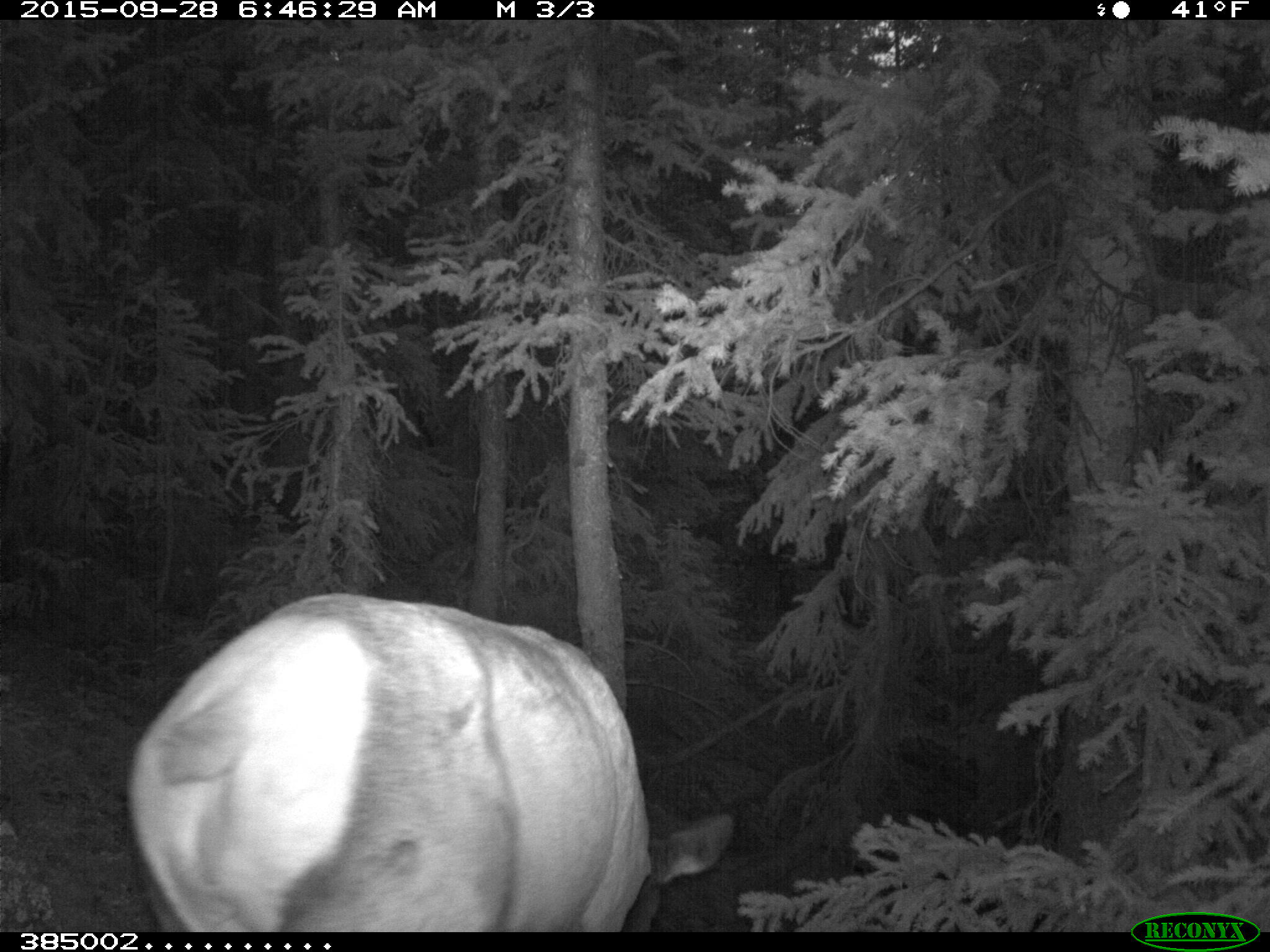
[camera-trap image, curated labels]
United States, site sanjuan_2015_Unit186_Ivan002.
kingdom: Animalia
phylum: Chordata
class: Mammalia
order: Artiodactyla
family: Cervidae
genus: Cervus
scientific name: Cervus elaphus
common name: red deer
Cervus elaphus (red deer).